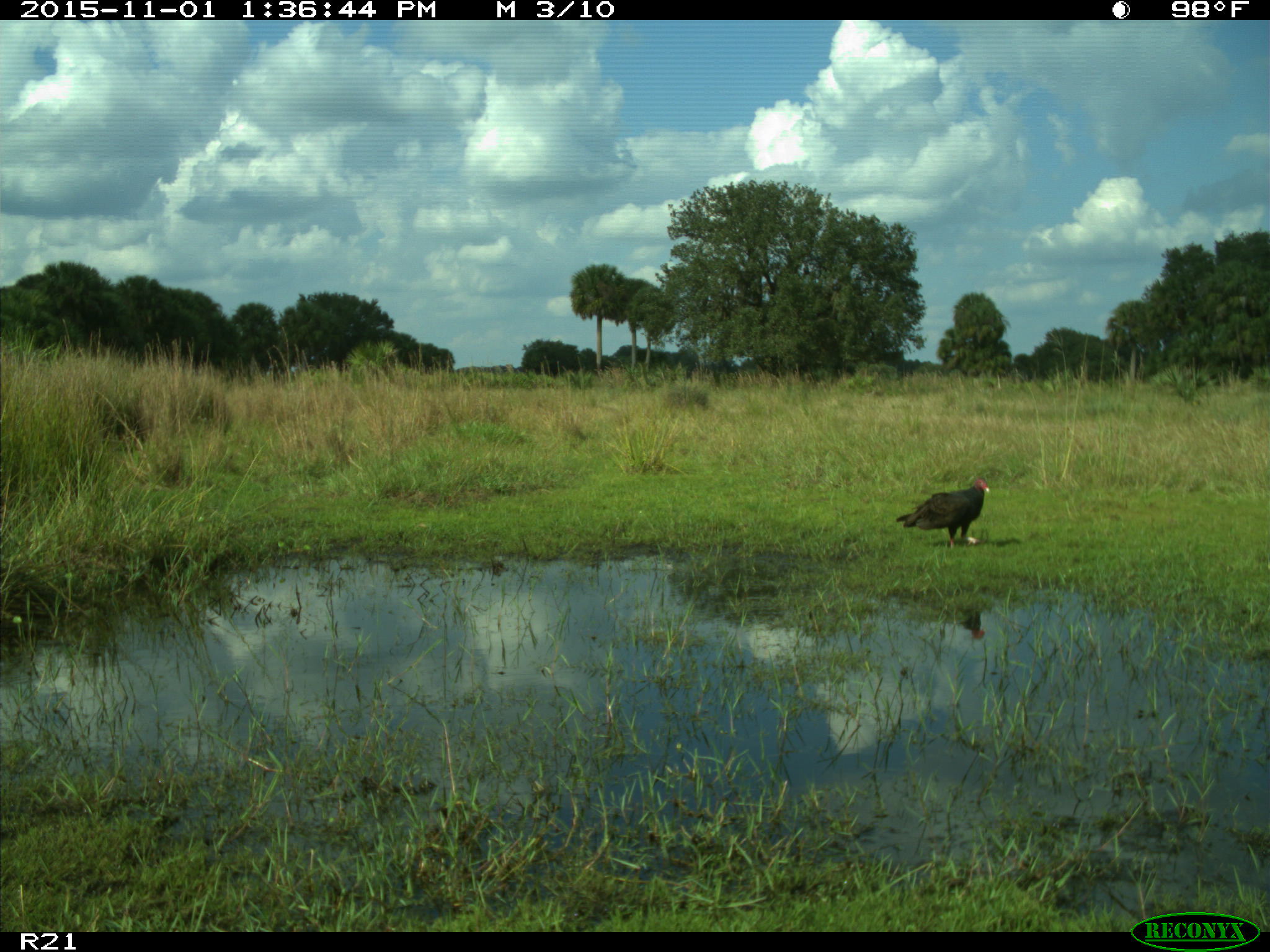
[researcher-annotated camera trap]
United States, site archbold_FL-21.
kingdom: Animalia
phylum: Chordata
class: Aves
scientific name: Aves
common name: birds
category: unidentified bird